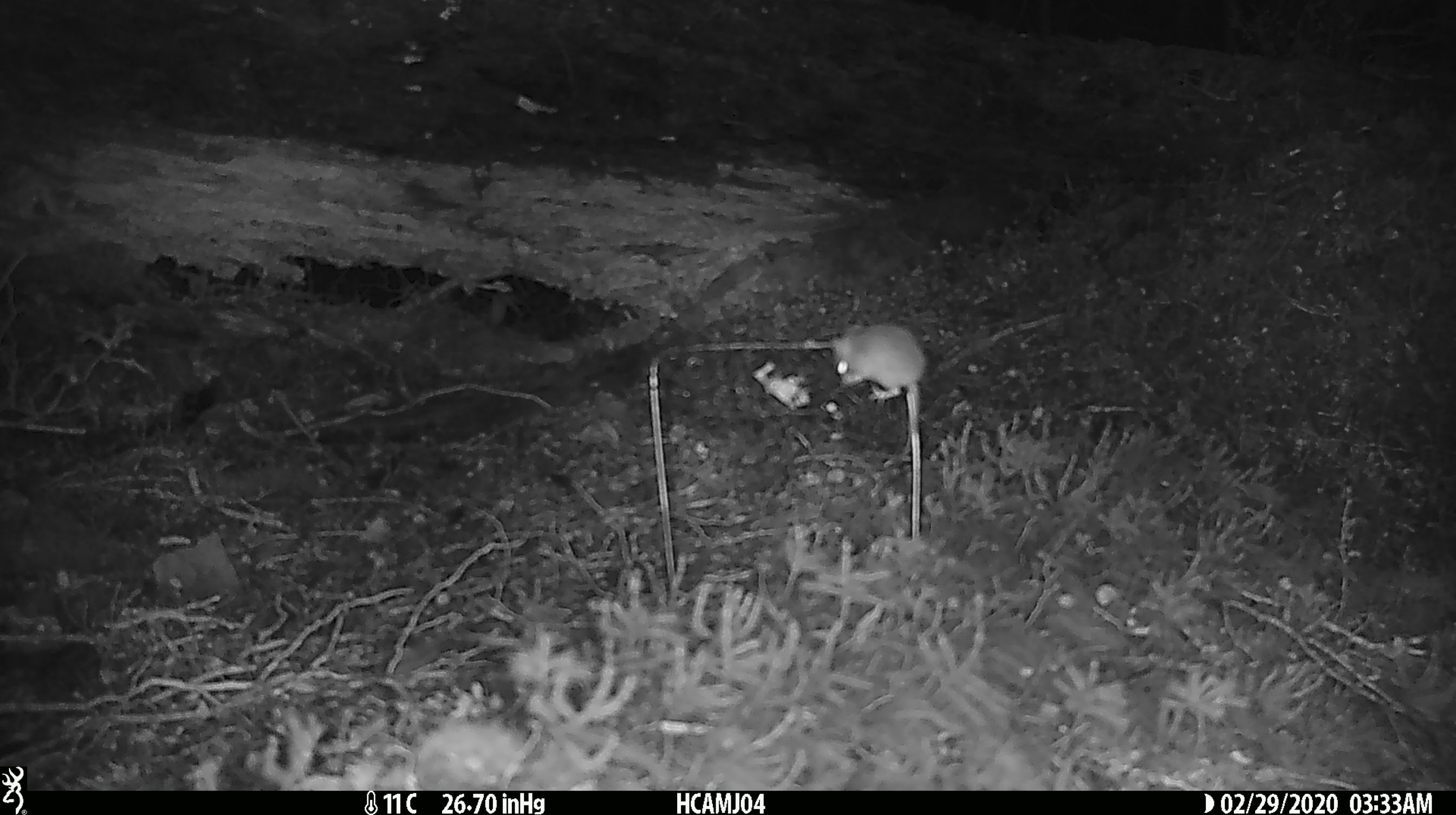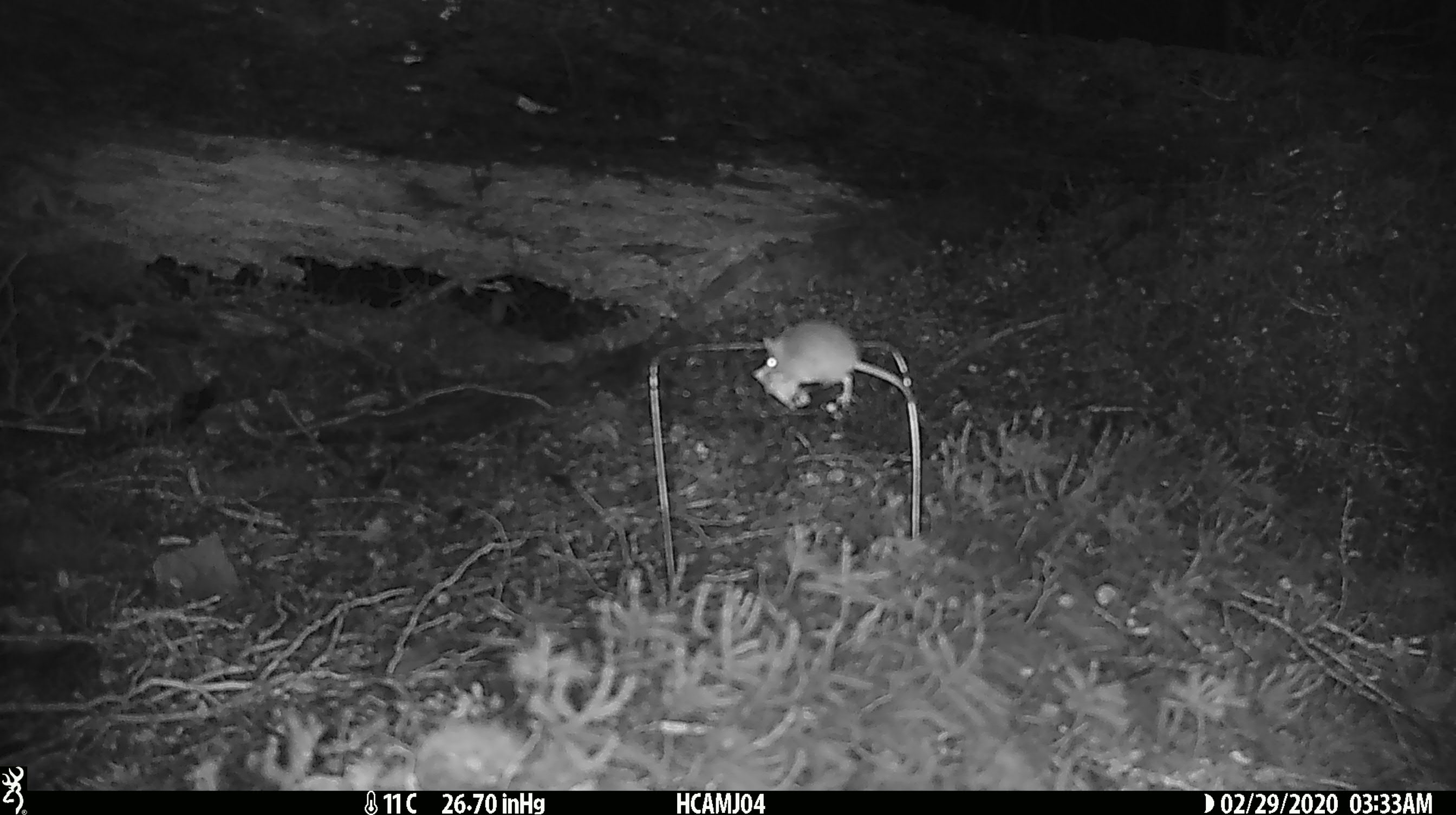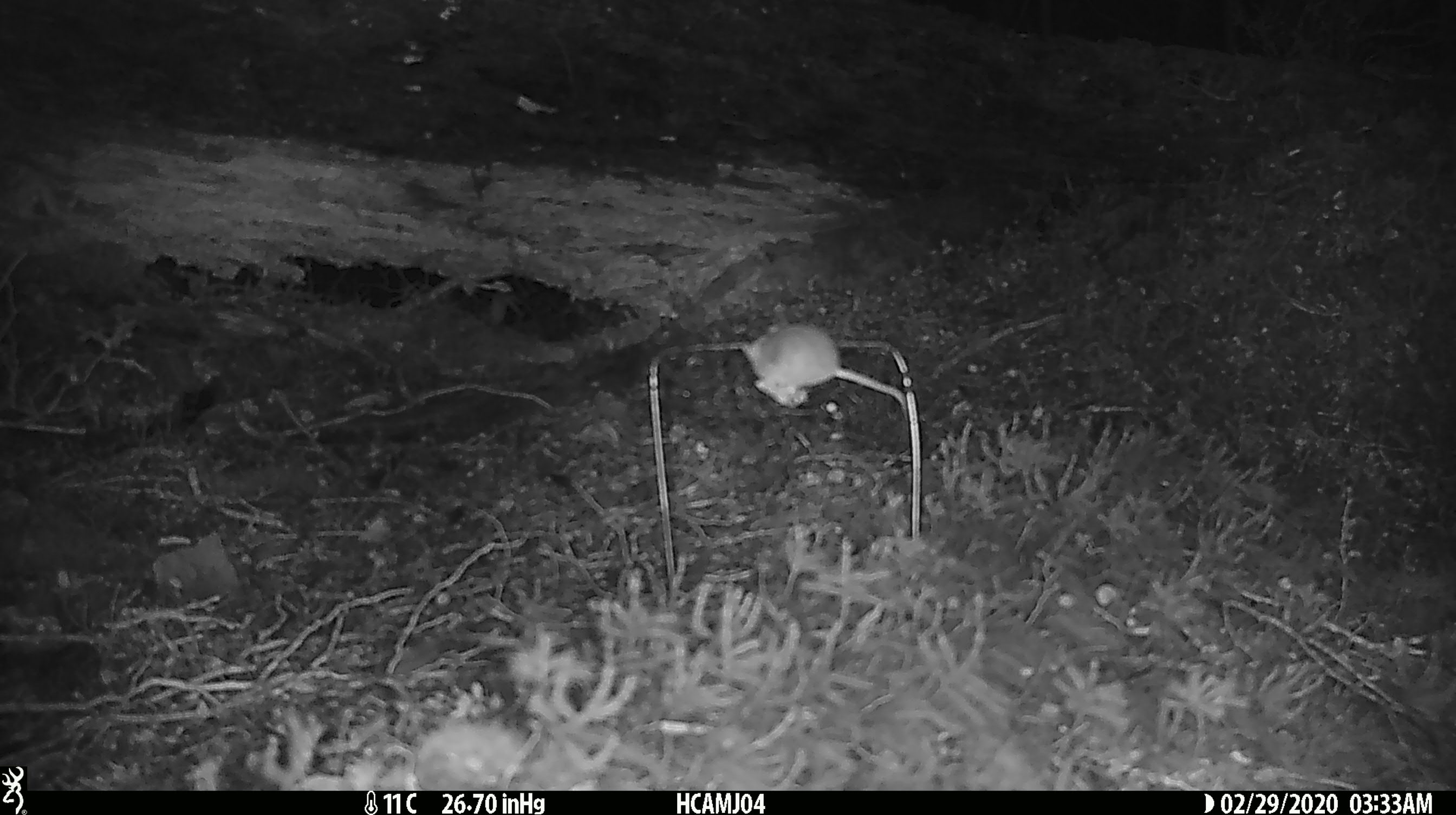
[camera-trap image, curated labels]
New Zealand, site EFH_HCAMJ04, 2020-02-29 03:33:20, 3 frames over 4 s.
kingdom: Animalia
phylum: Chordata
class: Mammalia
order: Rodentia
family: Muridae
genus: Mus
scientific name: Mus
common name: mouse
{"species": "mouse (Mus)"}